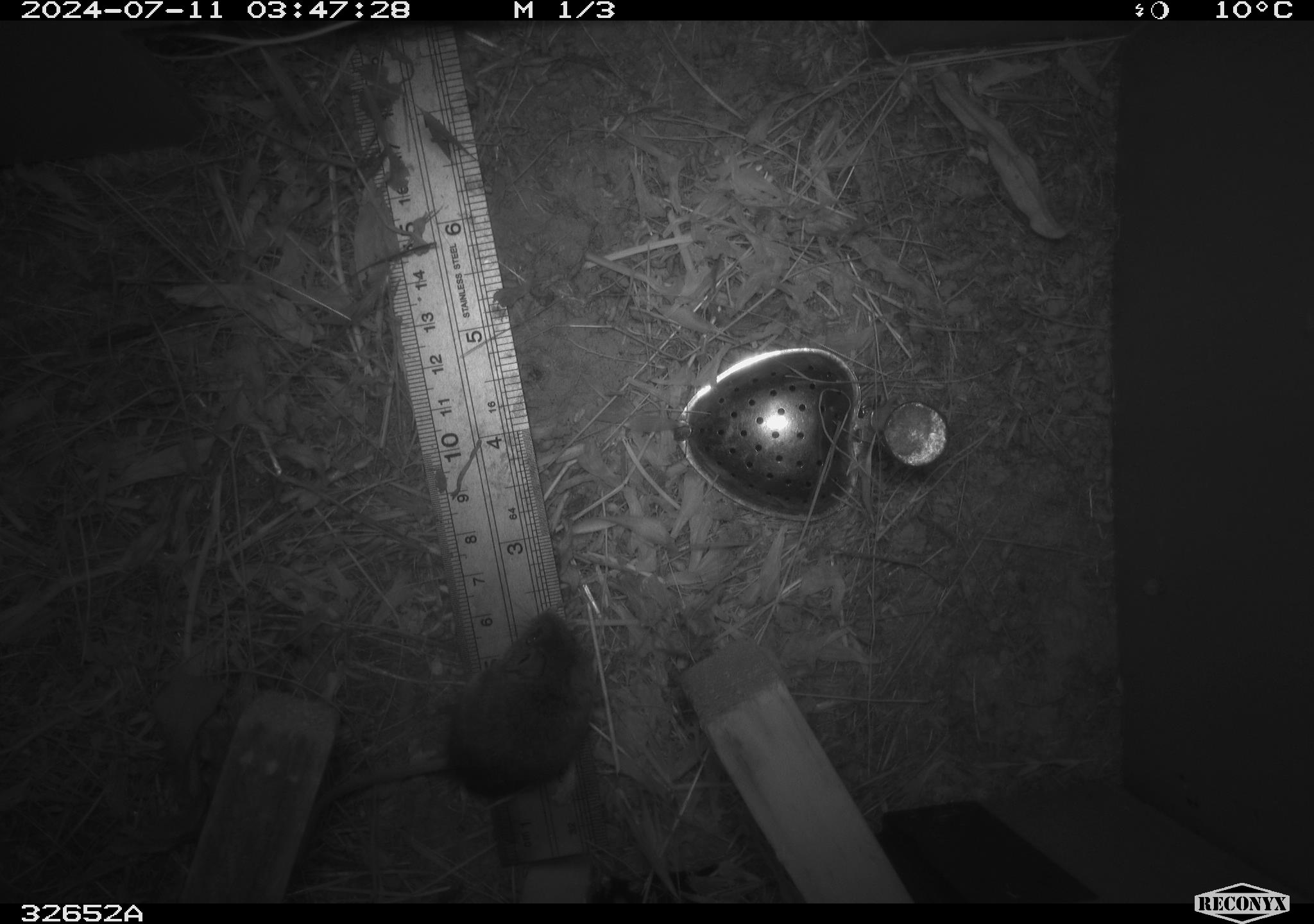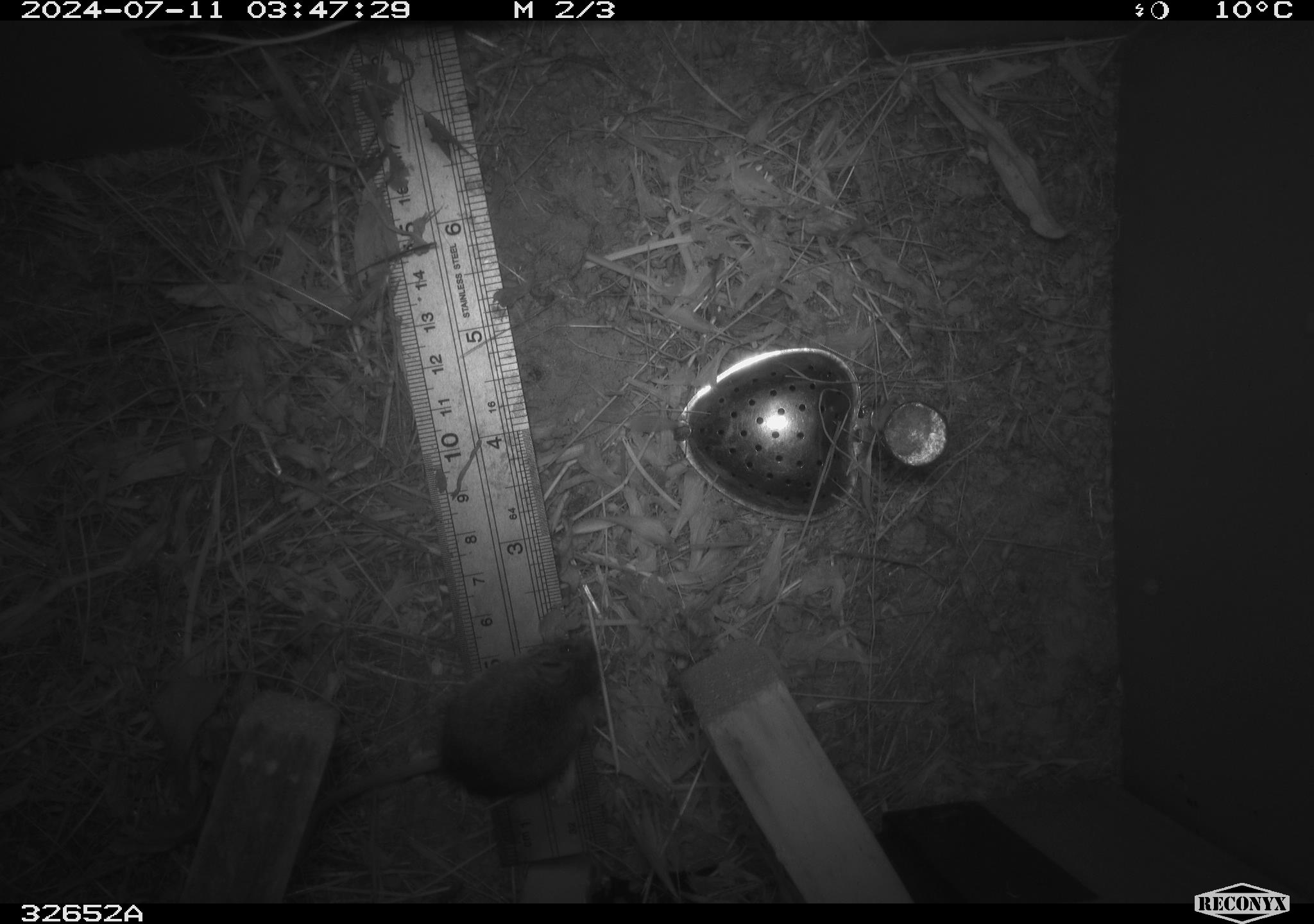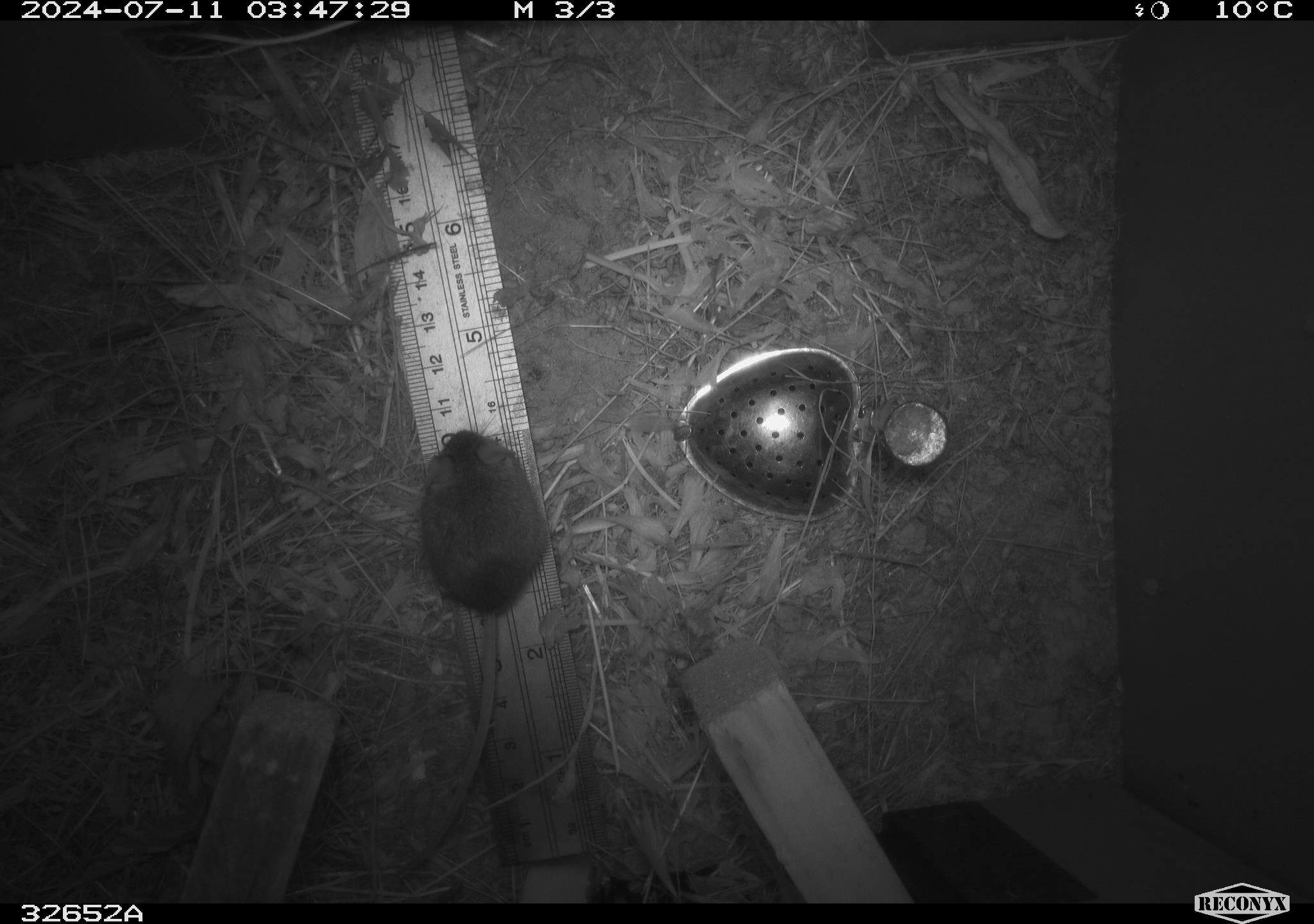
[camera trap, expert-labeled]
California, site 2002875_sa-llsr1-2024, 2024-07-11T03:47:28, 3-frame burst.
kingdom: Animalia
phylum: Chordata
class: Mammalia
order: Rodentia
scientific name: Rodentia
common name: mouse species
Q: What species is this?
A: Mouse species (Rodentia).